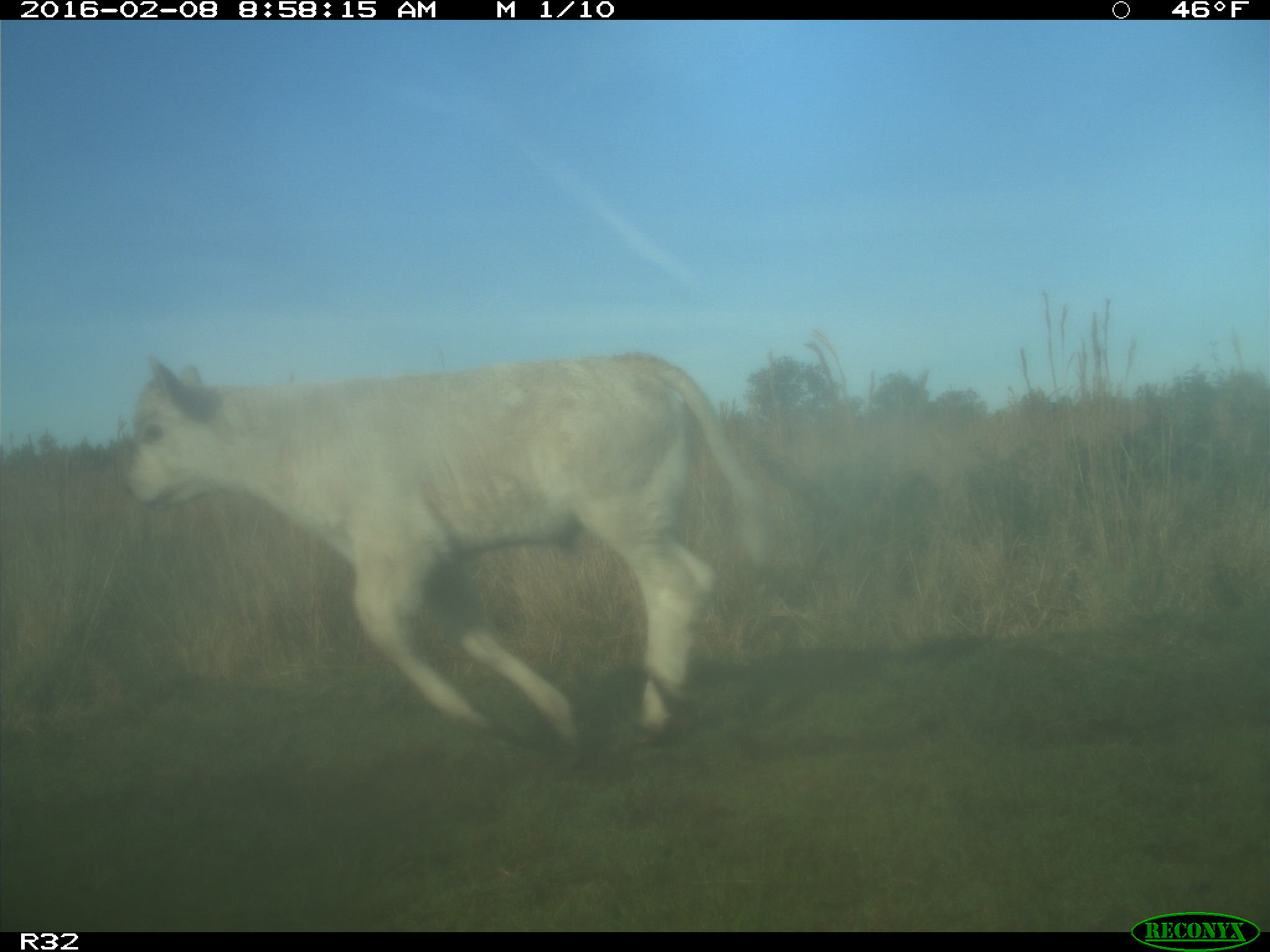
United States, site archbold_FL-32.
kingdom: Animalia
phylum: Chordata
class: Mammalia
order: Artiodactyla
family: Bovidae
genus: Bos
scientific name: Bos taurus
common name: domestic cow